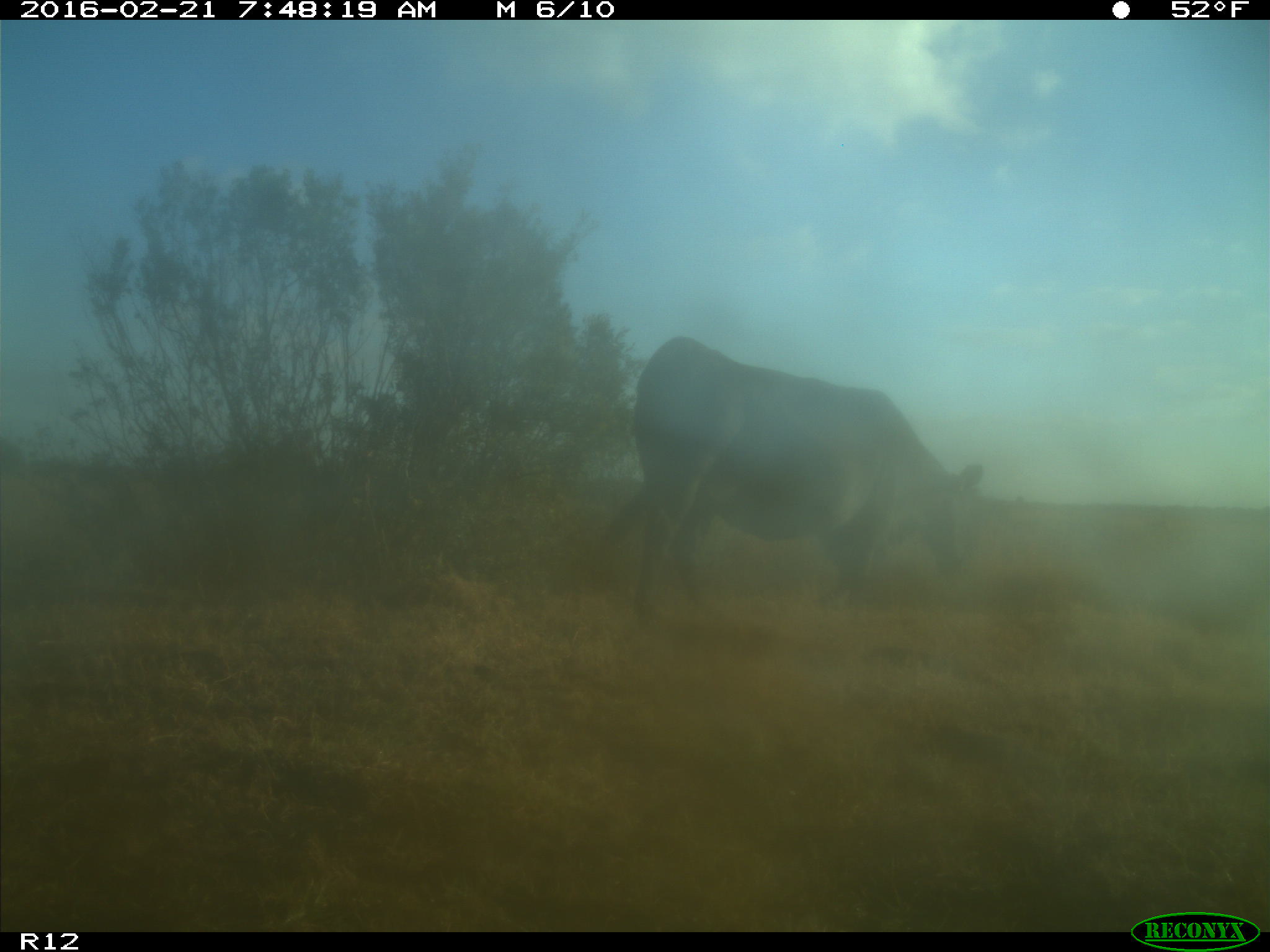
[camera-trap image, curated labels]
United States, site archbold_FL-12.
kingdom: Animalia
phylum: Chordata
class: Mammalia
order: Artiodactyla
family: Bovidae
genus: Bos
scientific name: Bos taurus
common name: domestic cow